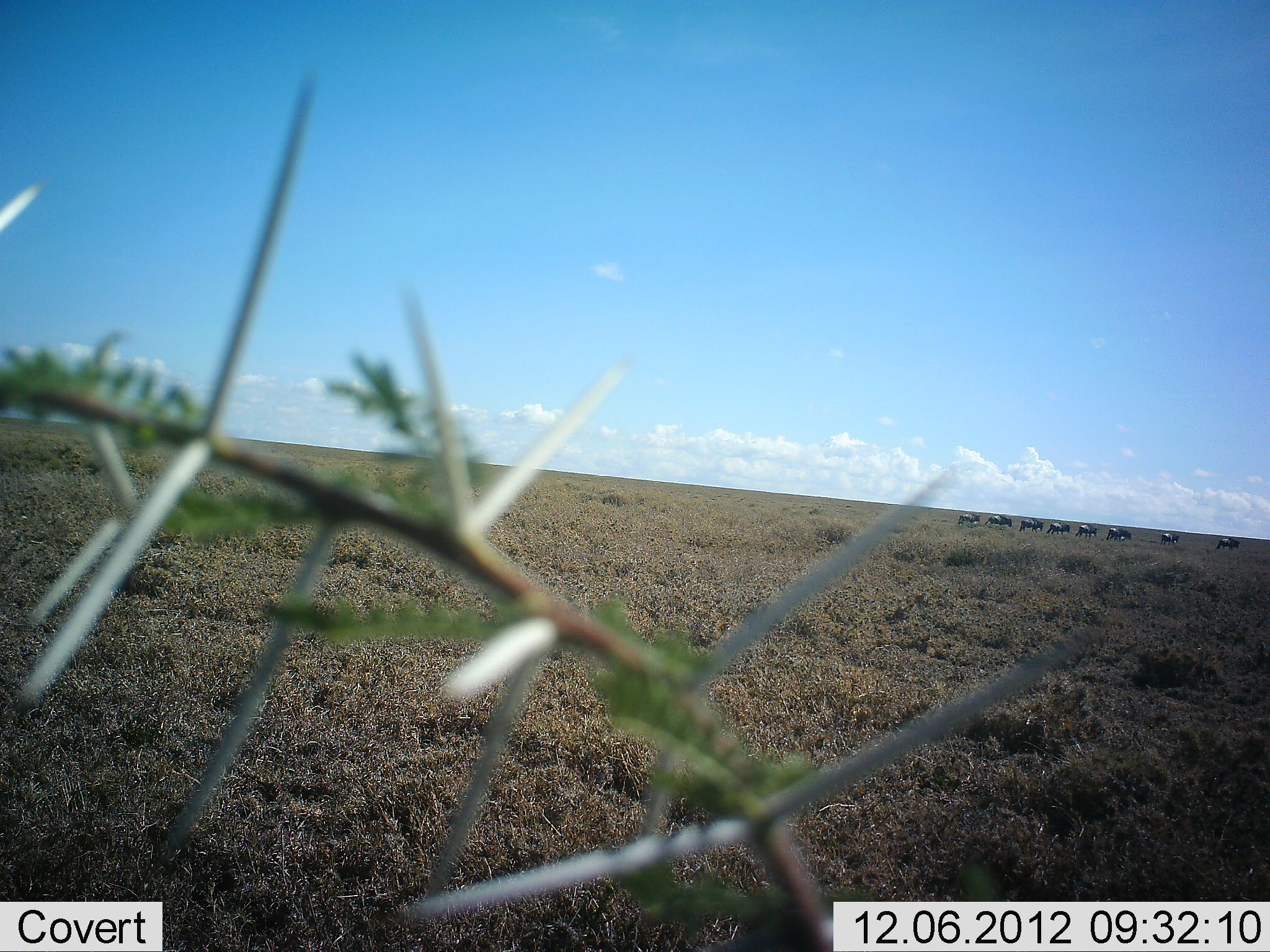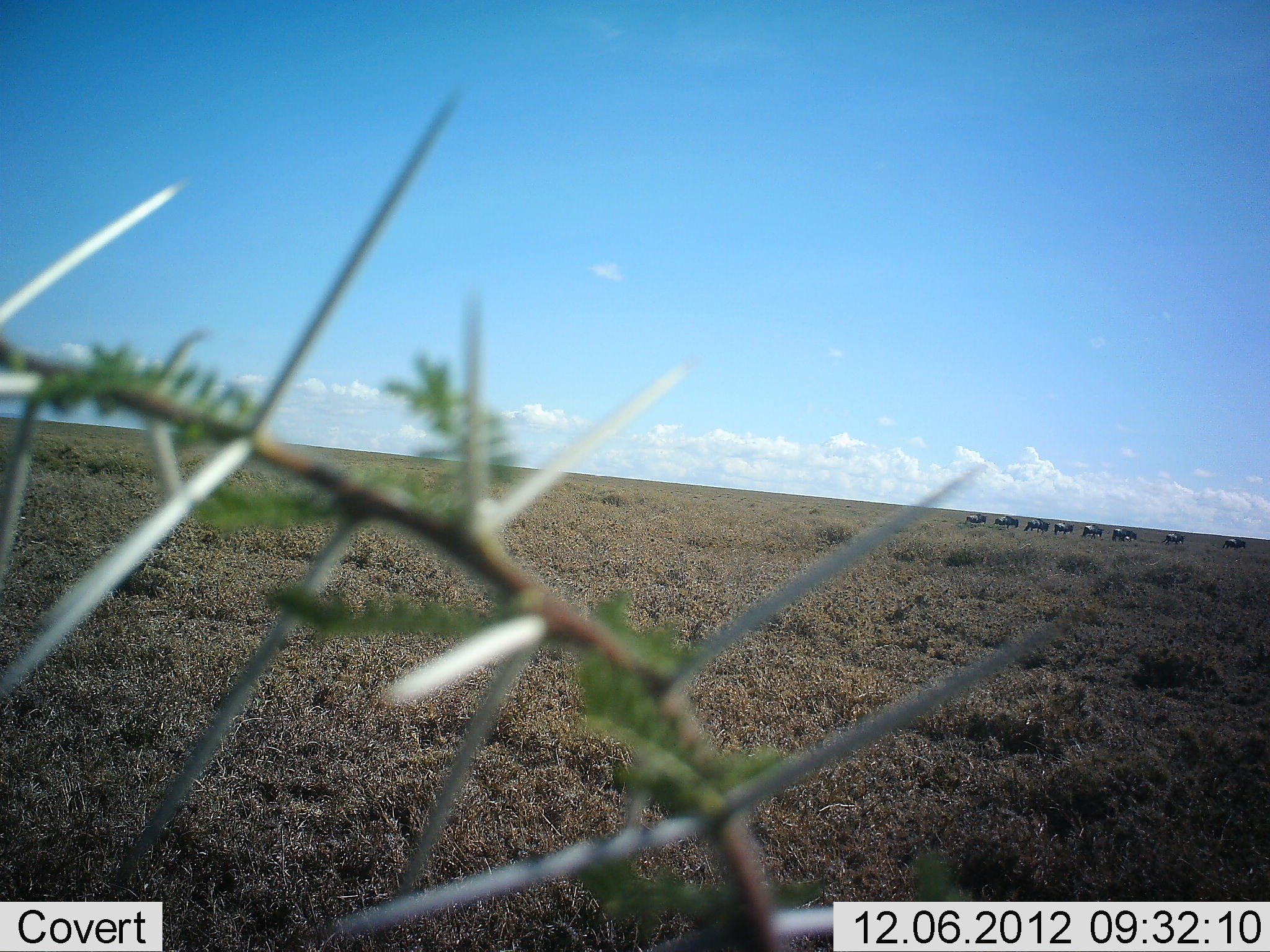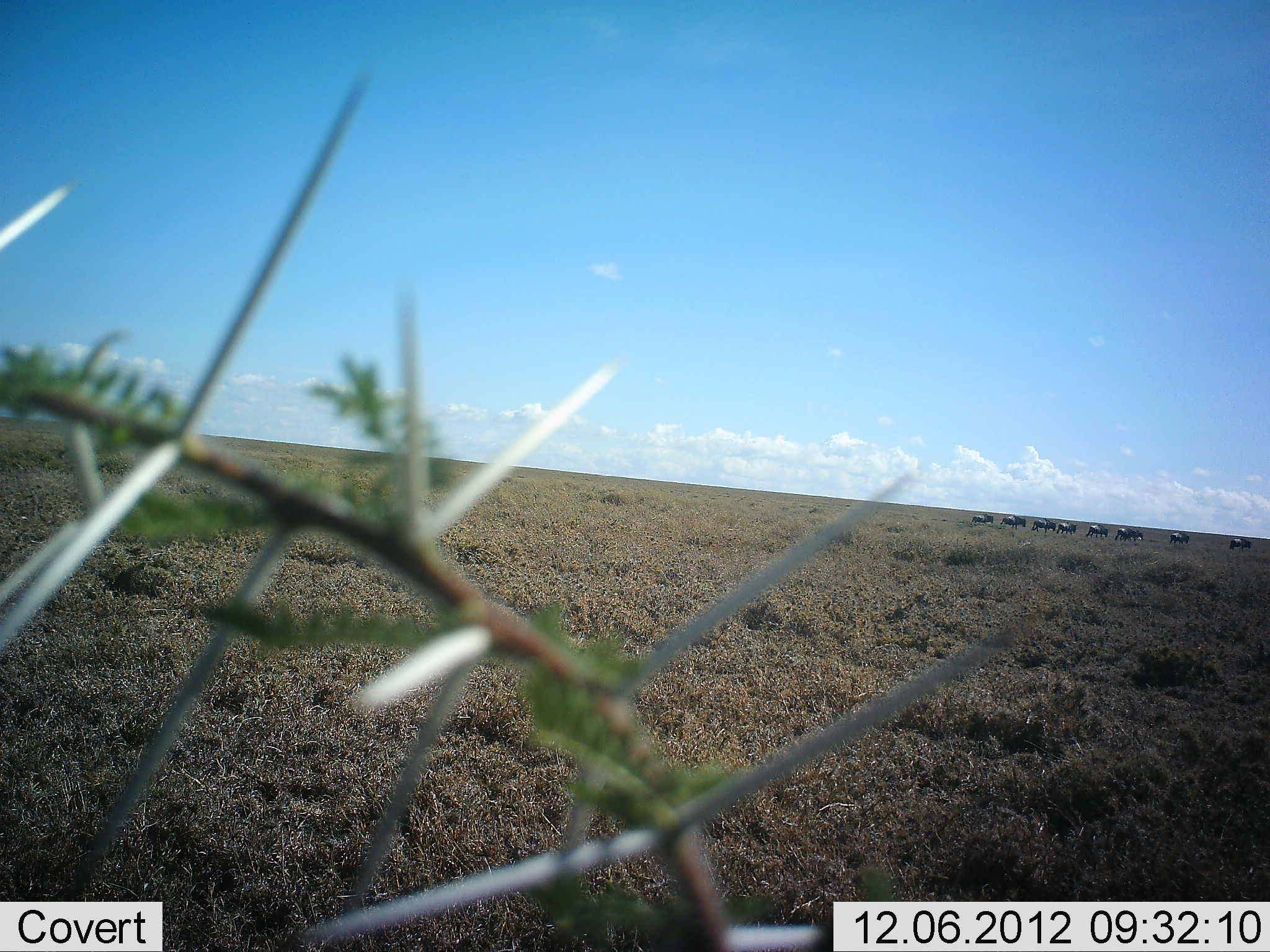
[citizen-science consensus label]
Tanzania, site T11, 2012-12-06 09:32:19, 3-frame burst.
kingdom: Animalia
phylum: Chordata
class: Mammalia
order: Artiodactyla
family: Bovidae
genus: Connochaetes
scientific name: Connochaetes taurinus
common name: blue wildebeest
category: wildebeest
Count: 8.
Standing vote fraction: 0%.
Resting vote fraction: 0%.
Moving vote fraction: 100%.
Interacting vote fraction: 0%.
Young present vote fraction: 0%.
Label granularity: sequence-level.